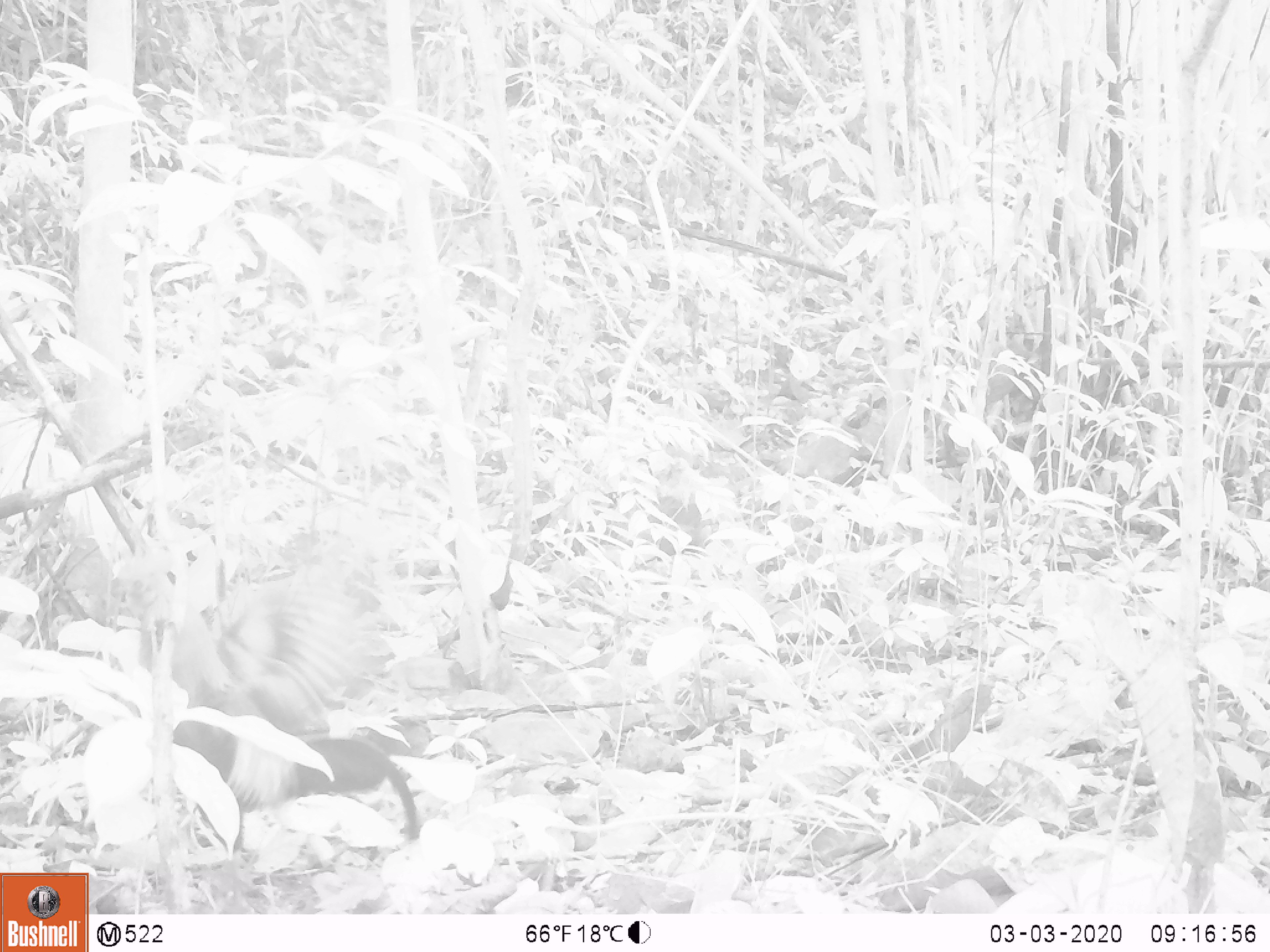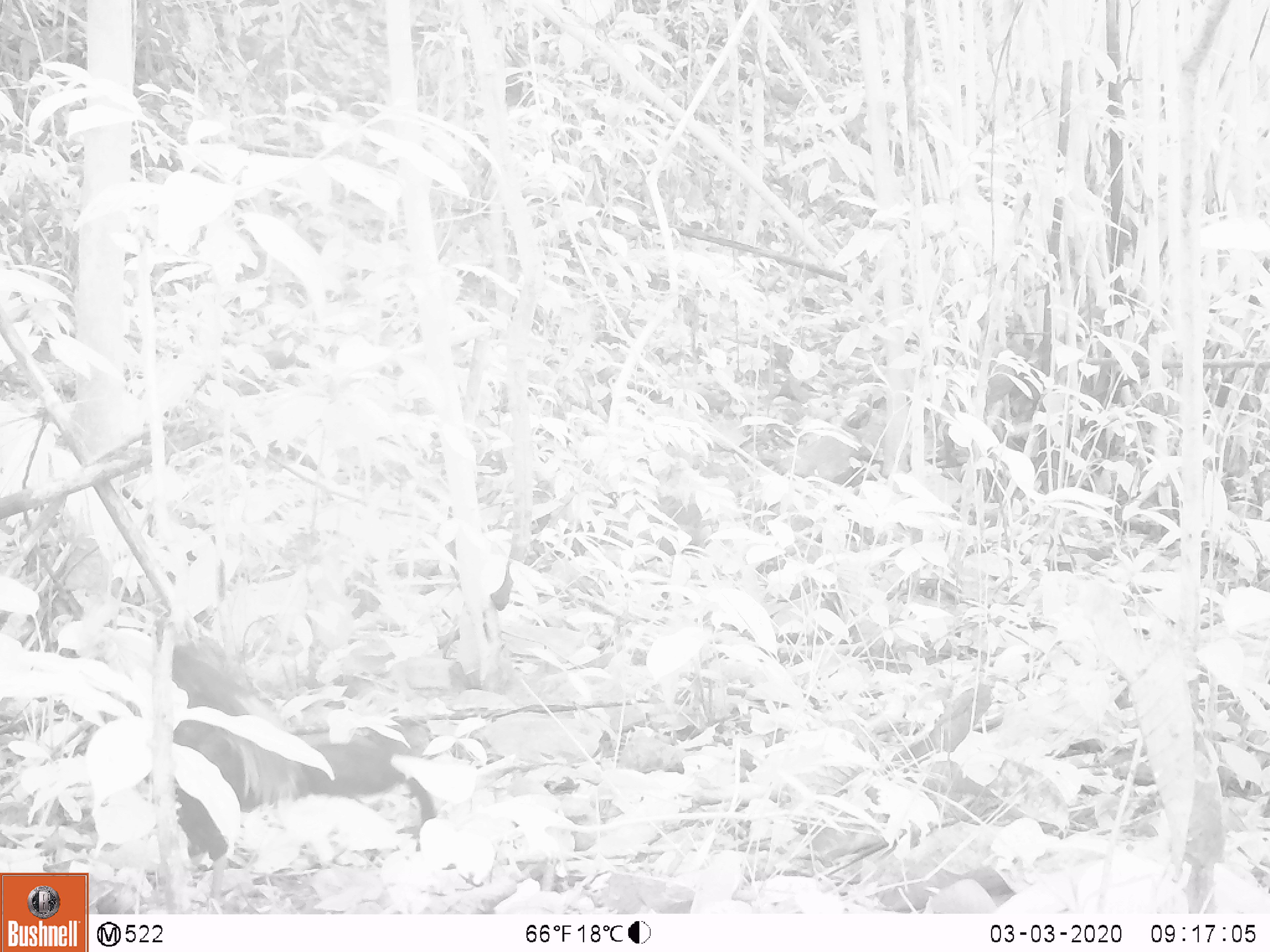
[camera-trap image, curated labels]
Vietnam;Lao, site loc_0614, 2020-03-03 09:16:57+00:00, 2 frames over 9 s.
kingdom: Animalia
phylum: Chordata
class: Aves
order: Galliformes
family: Phasianidae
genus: Gallus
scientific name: Gallus gallus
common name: red junglefowl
Red junglefowl (Gallus gallus). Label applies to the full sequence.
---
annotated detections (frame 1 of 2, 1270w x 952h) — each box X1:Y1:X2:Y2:
red junglefowl: 173:564:376:808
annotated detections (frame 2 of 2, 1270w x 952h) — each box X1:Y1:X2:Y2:
red junglefowl: 153:613:438:913